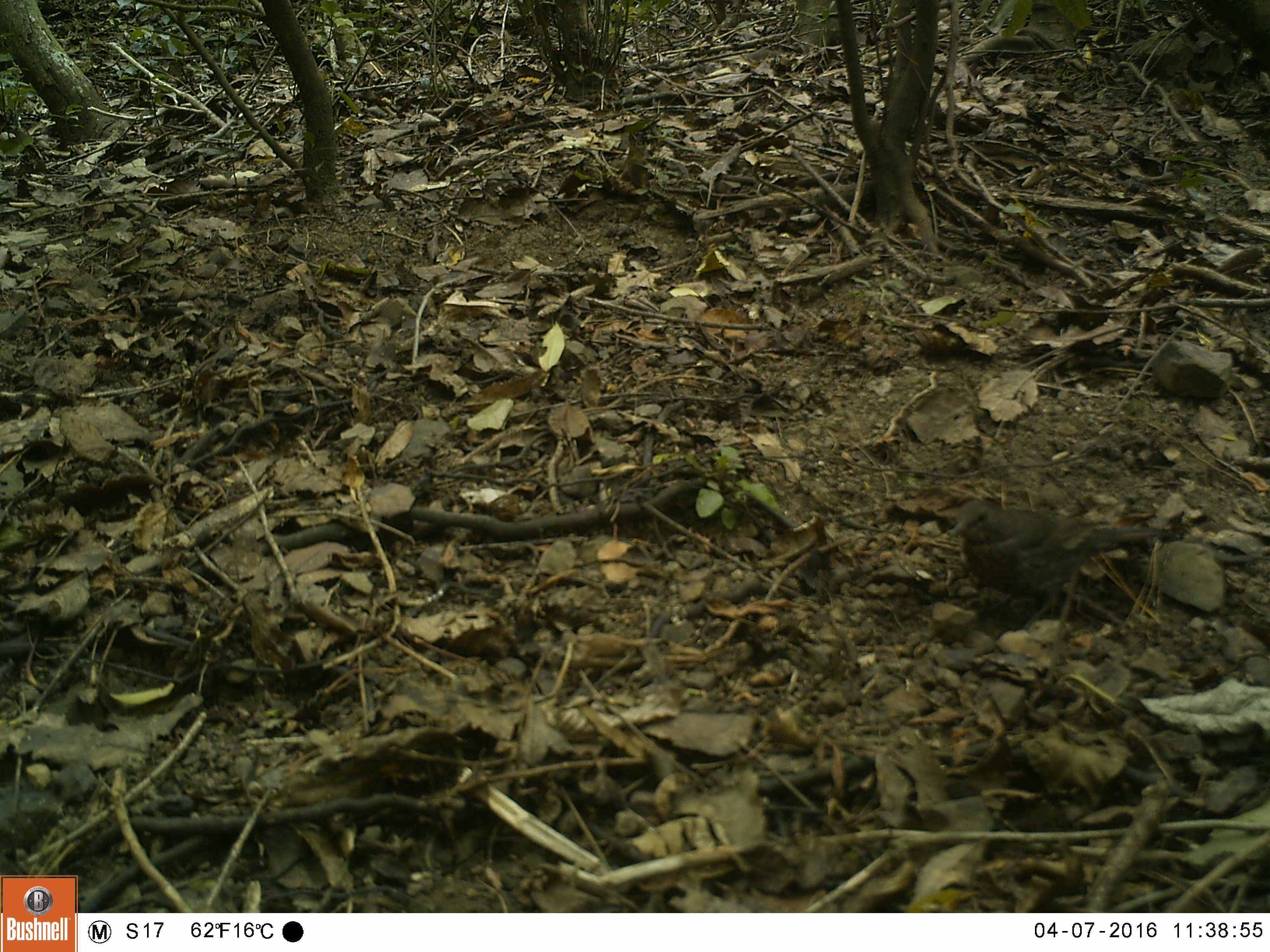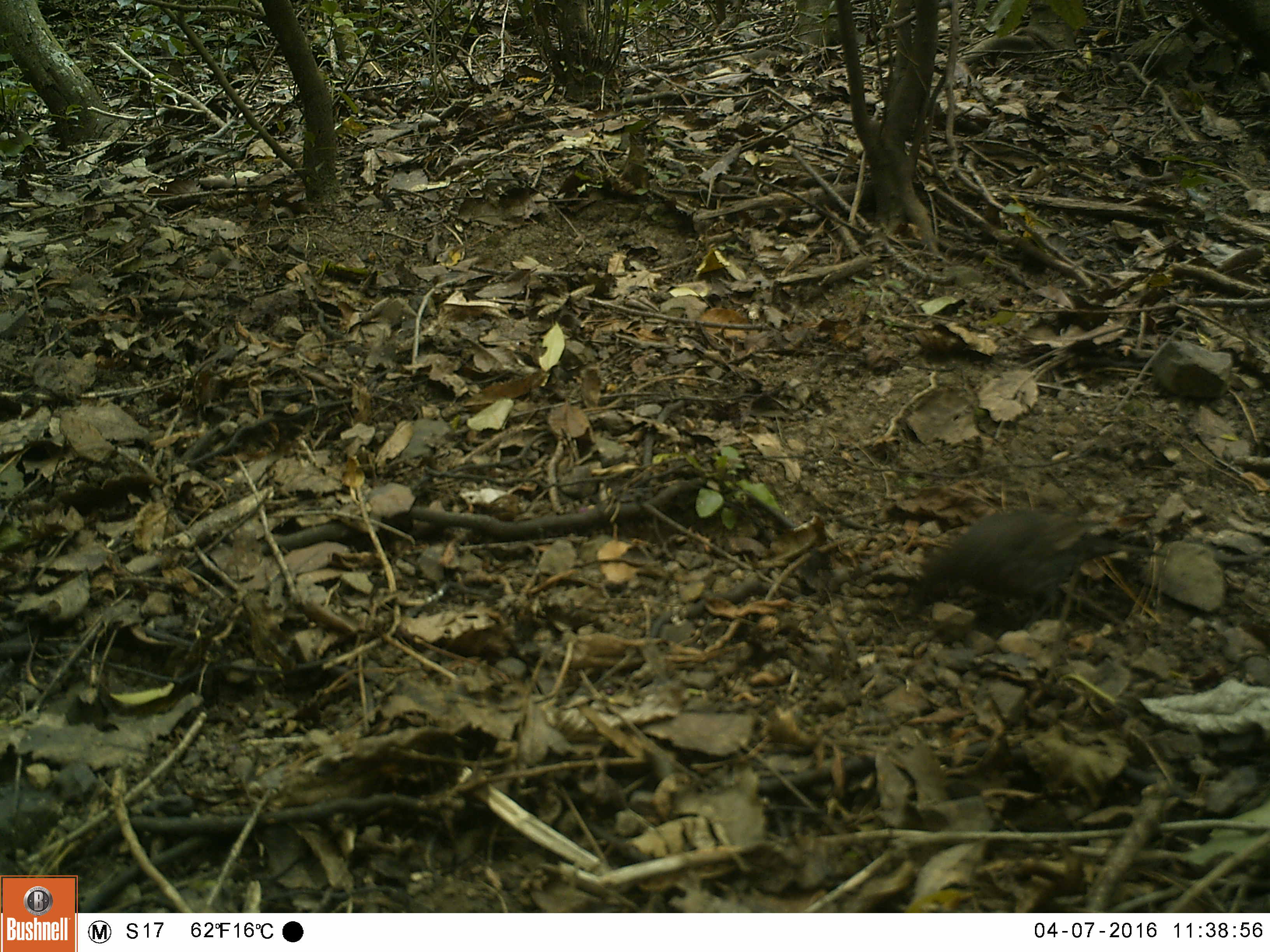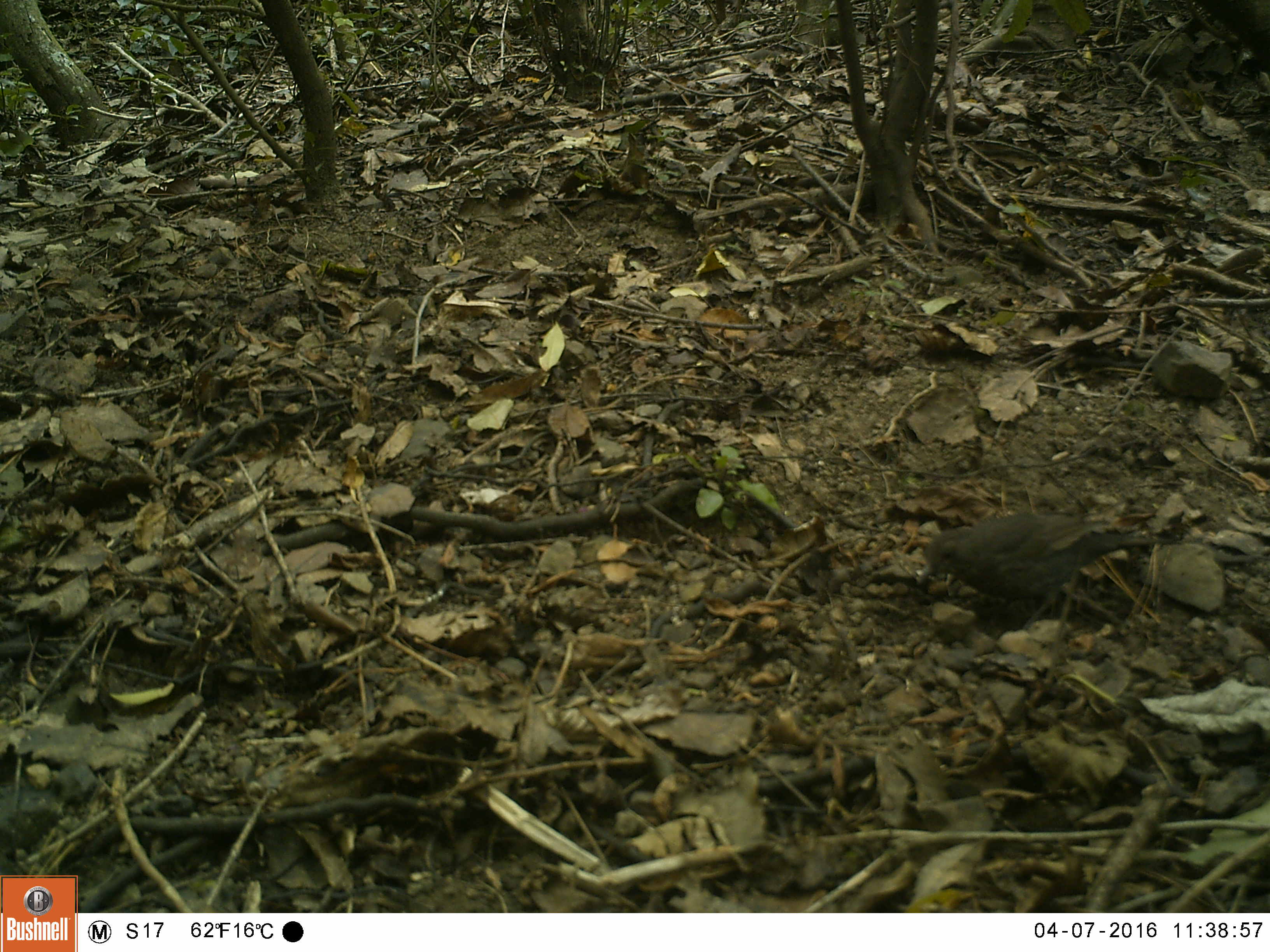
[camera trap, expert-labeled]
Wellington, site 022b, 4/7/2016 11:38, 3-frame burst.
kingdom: Animalia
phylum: Chordata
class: Aves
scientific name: Aves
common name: bird